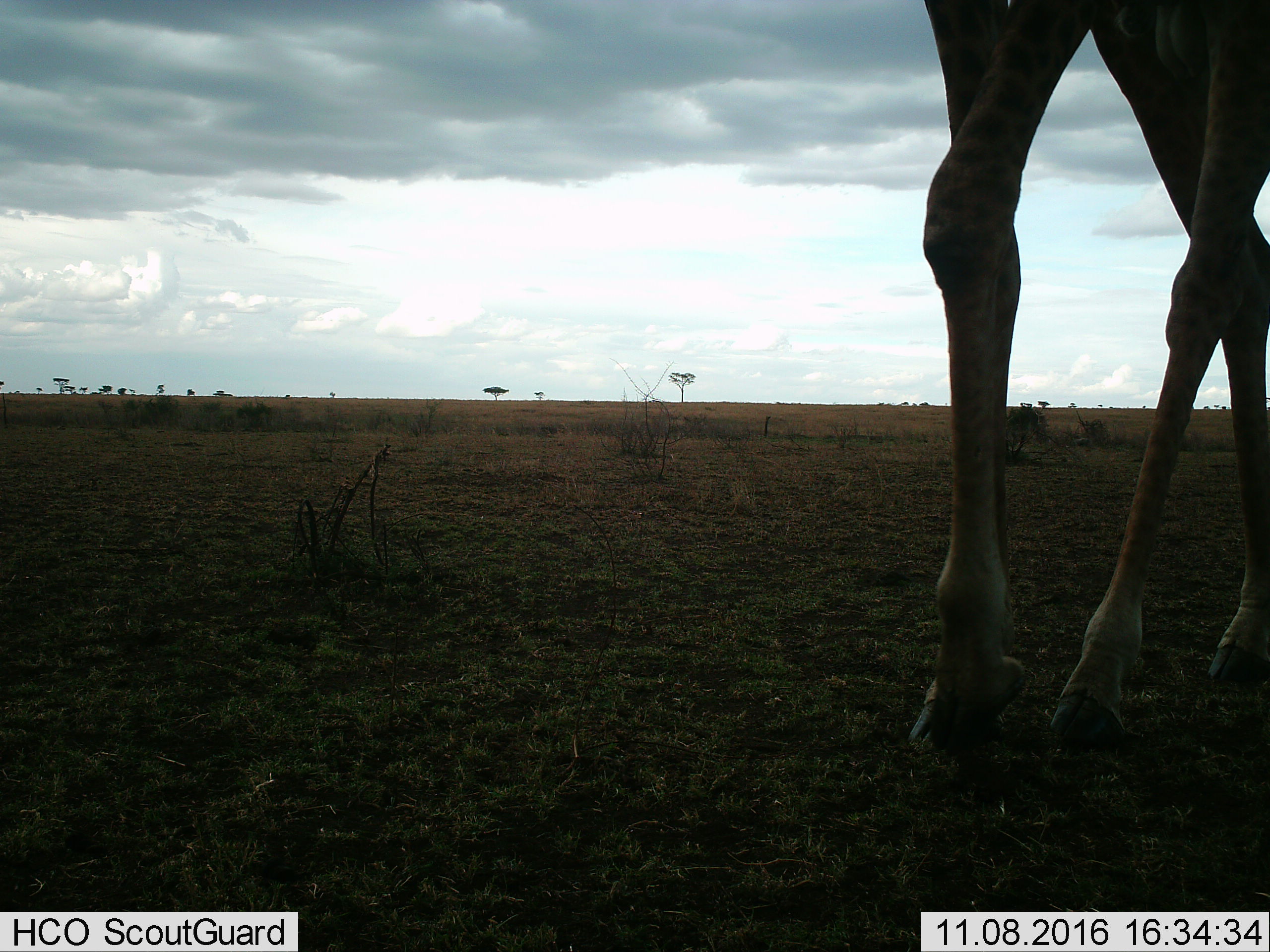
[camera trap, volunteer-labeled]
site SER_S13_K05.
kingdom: Animalia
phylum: Chordata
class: Mammalia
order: Artiodactyla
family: Giraffidae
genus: Giraffa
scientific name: Giraffa camelopardalis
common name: giraffe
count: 1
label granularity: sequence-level